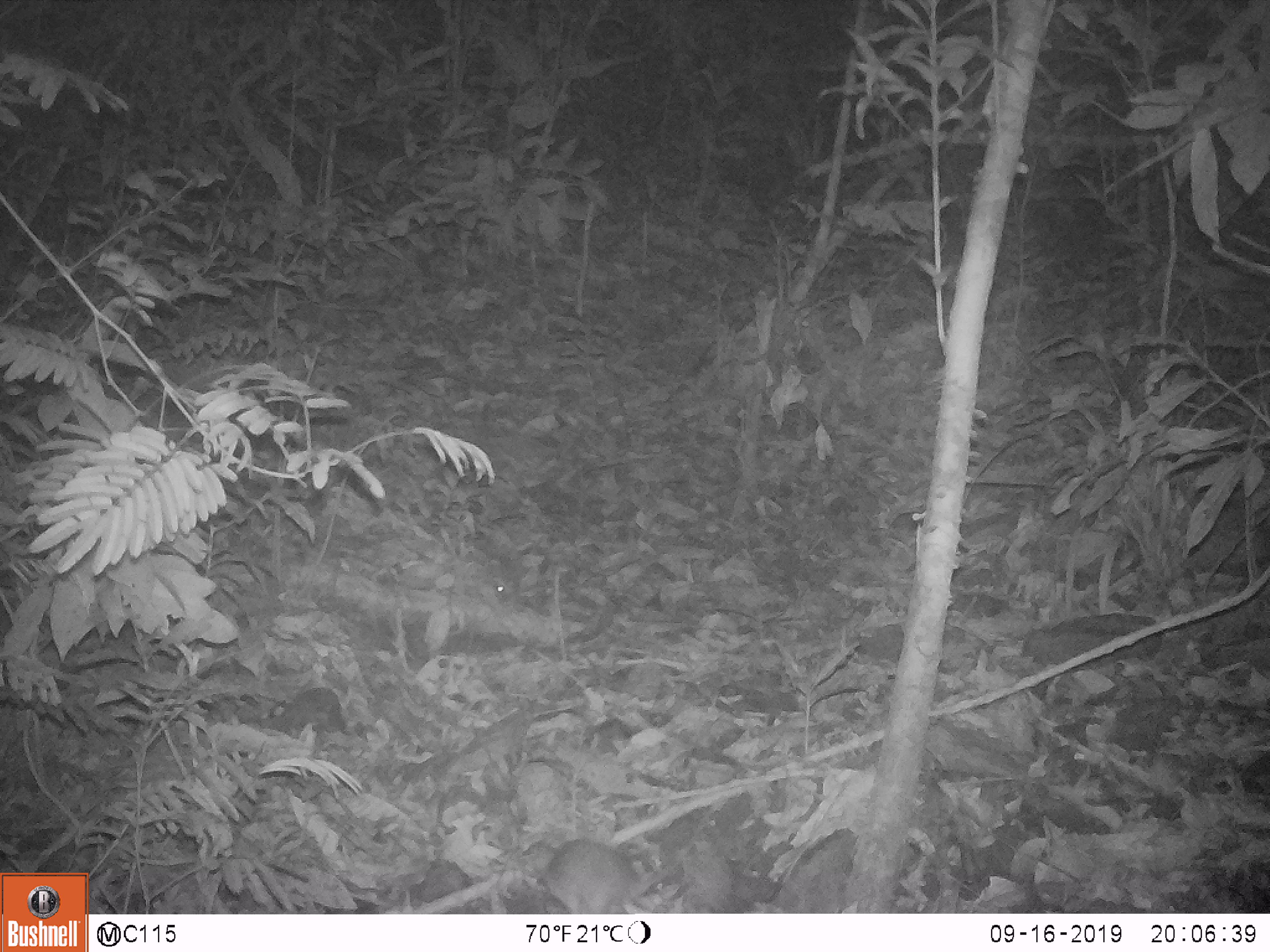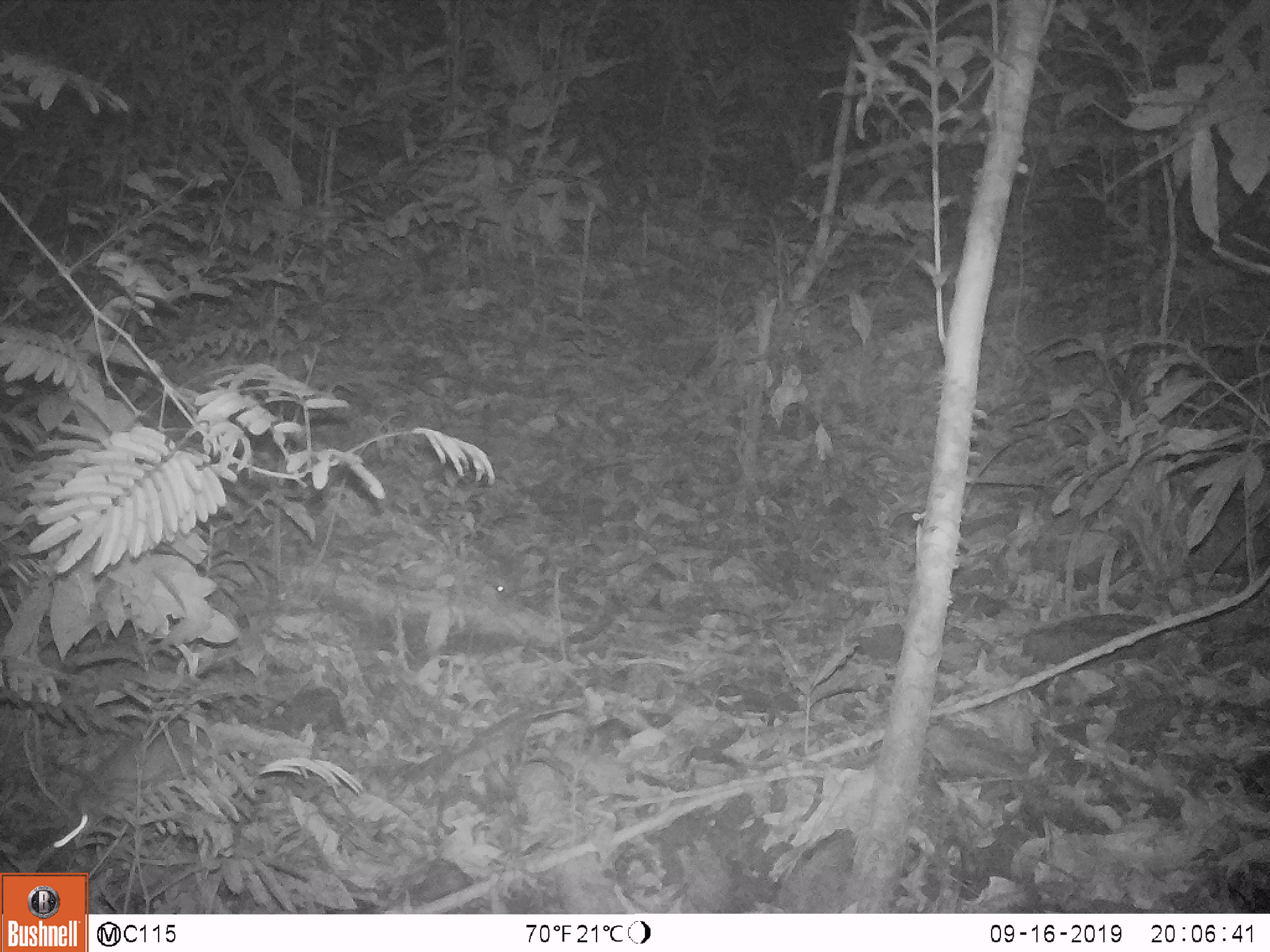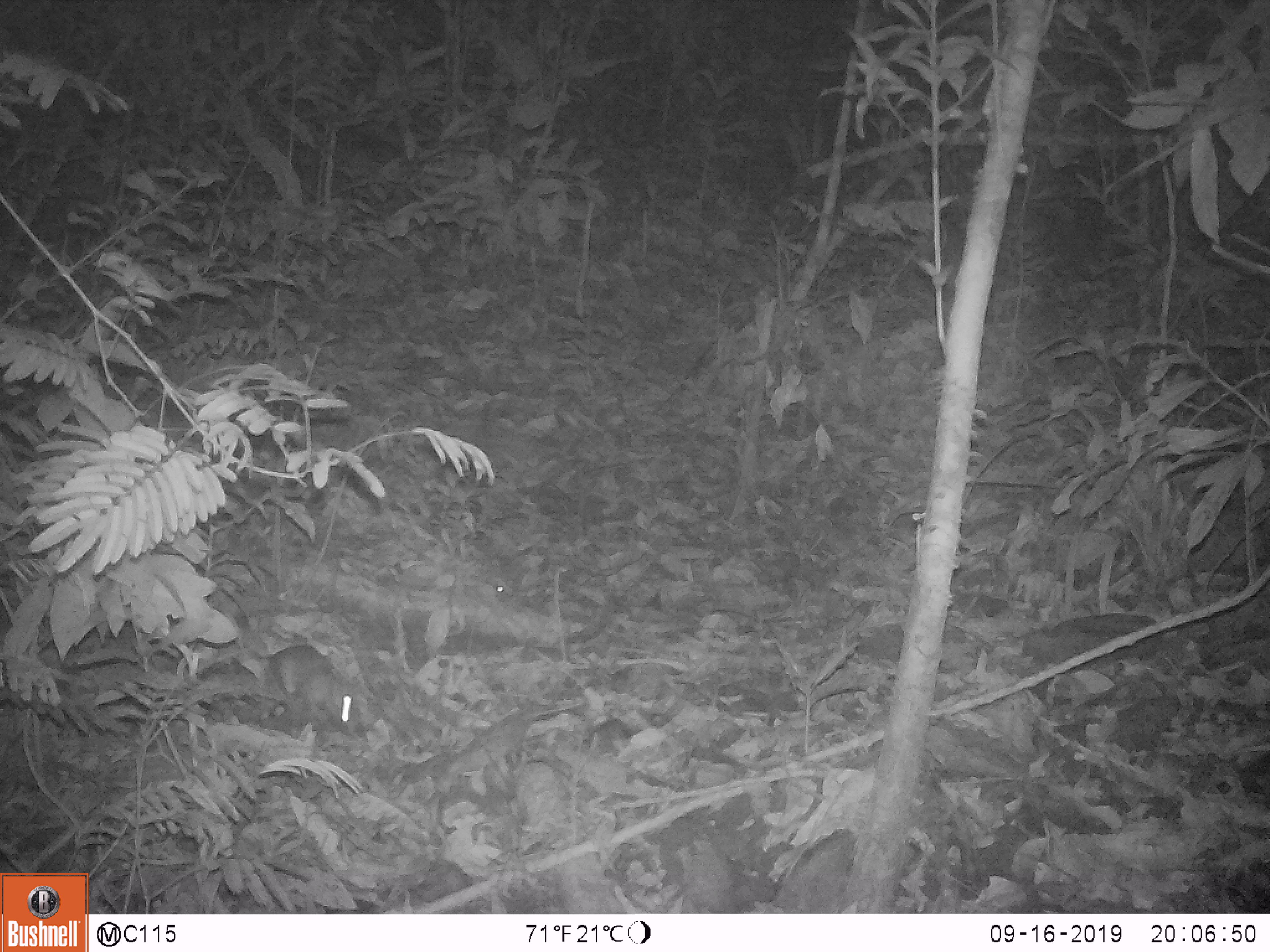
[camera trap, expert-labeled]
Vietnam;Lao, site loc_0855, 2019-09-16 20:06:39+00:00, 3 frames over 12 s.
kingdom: Animalia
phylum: Chordata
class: Mammalia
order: Rodentia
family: Muridae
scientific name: Muridae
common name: old-world mice and rats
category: unidentified murid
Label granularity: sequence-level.